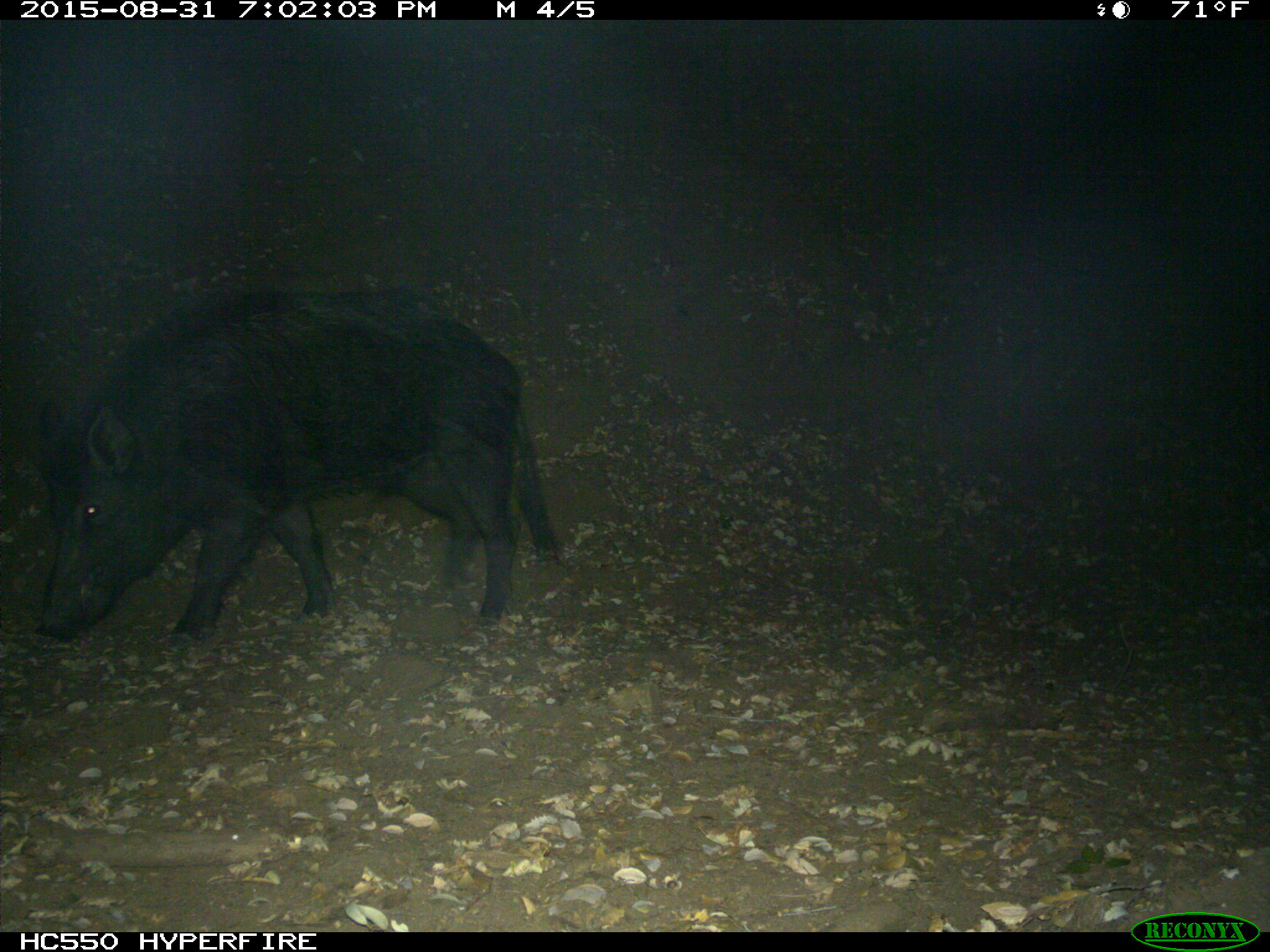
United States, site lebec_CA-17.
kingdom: Animalia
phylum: Chordata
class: Mammalia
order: Artiodactyla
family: Suidae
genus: Sus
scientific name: Sus scrofa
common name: wild boar